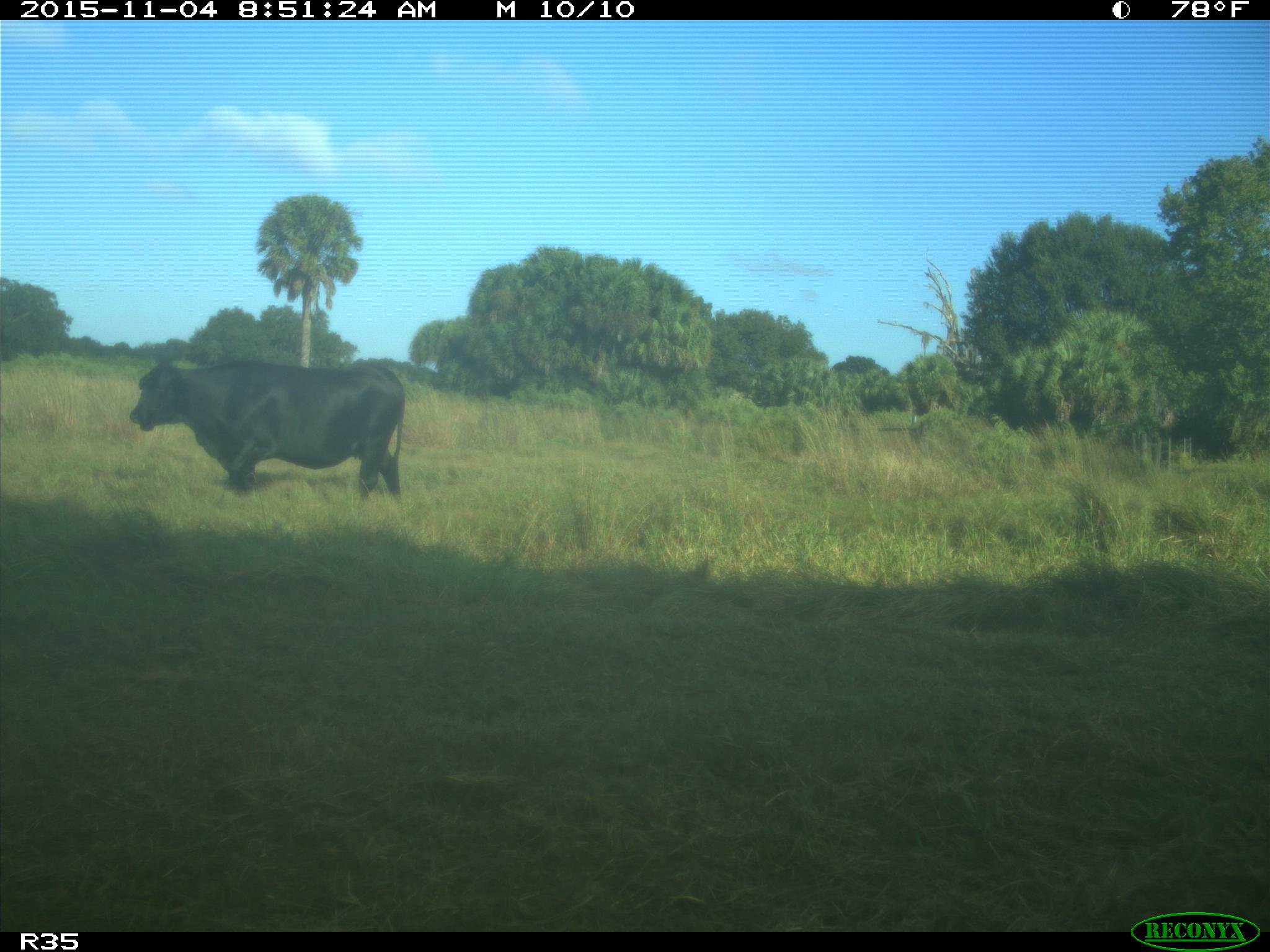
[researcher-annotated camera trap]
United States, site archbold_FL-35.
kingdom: Animalia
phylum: Chordata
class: Mammalia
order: Artiodactyla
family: Bovidae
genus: Bos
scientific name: Bos taurus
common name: domestic cow